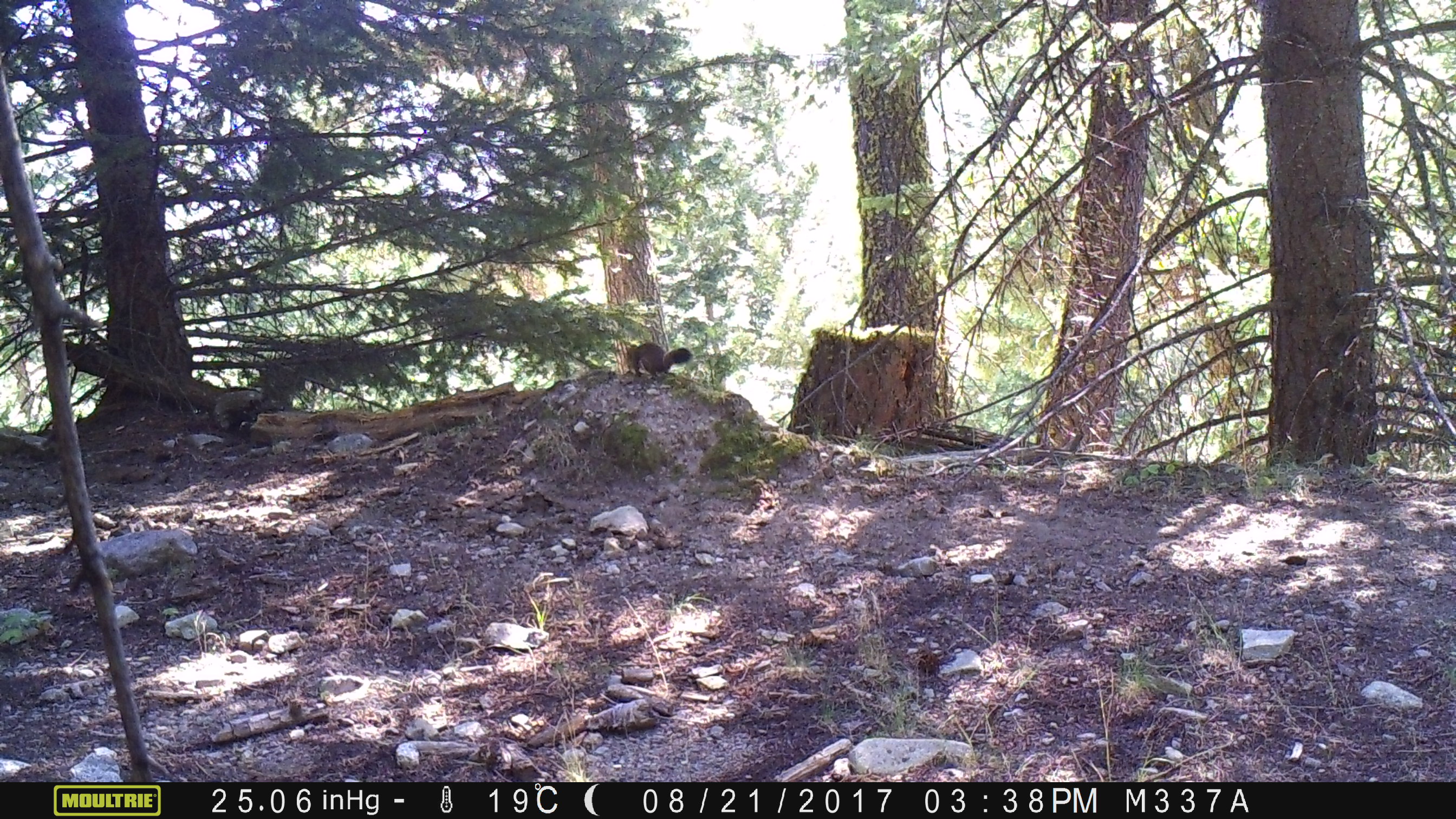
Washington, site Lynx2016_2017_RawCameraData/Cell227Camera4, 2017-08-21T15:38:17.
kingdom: Animalia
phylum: Chordata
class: Mammalia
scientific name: Mammalia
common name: small mammal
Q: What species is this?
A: Small mammal (Mammalia).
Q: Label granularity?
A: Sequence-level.